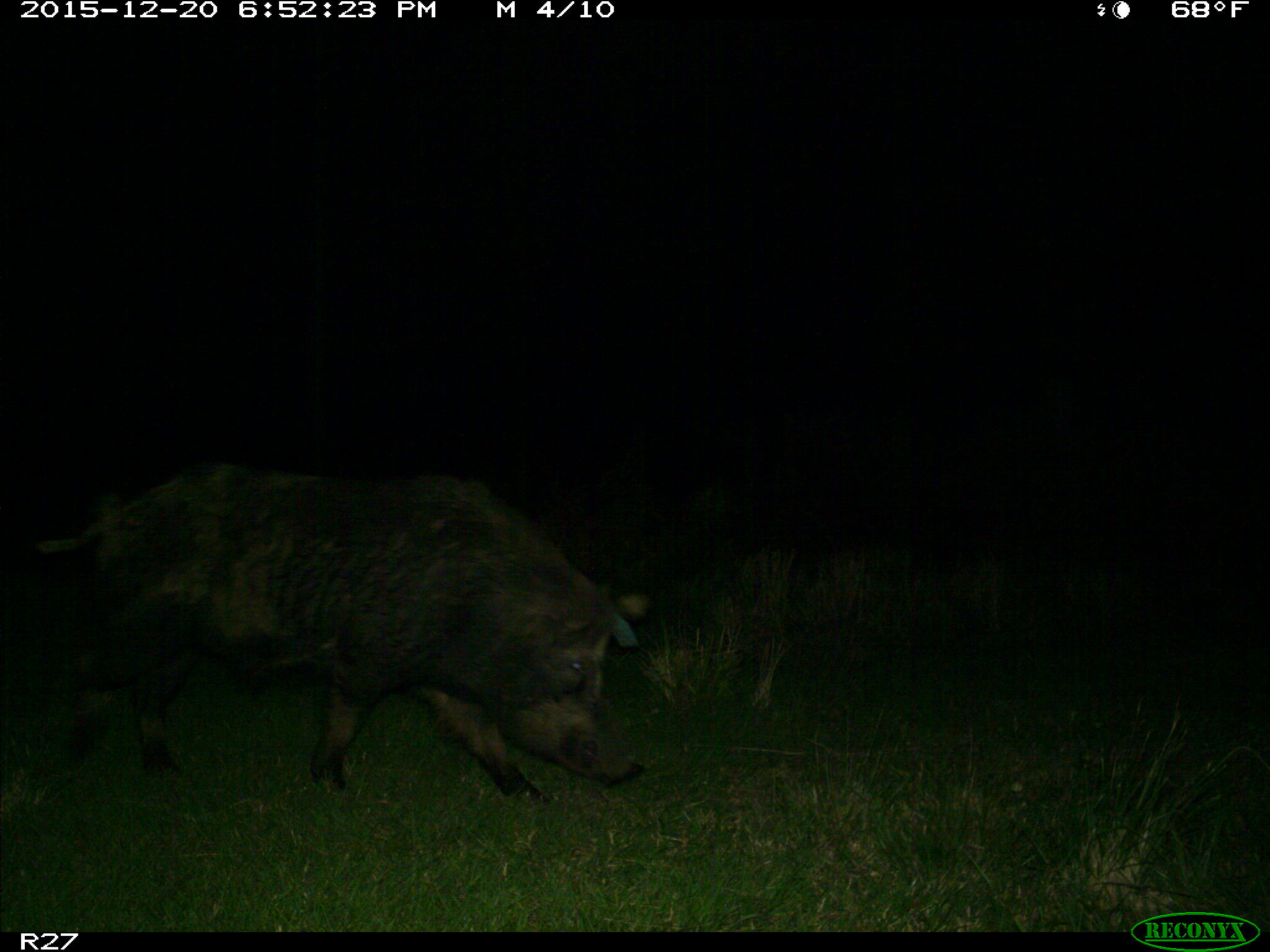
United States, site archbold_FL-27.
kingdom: Animalia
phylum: Chordata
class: Mammalia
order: Artiodactyla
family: Suidae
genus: Sus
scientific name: Sus scrofa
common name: wild boar